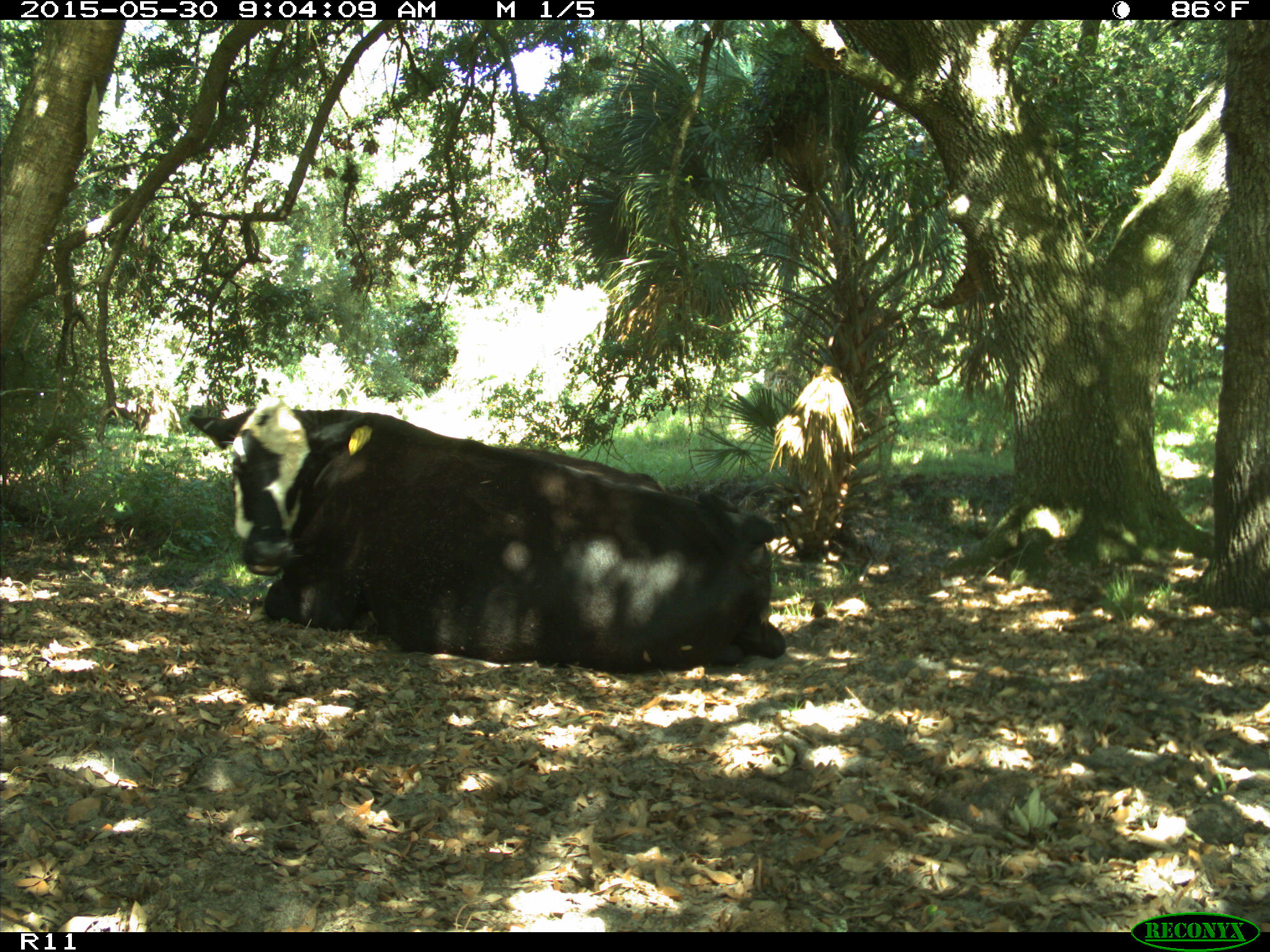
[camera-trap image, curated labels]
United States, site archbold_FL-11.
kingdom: Animalia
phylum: Chordata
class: Mammalia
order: Artiodactyla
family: Bovidae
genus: Bos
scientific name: Bos taurus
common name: domestic cow